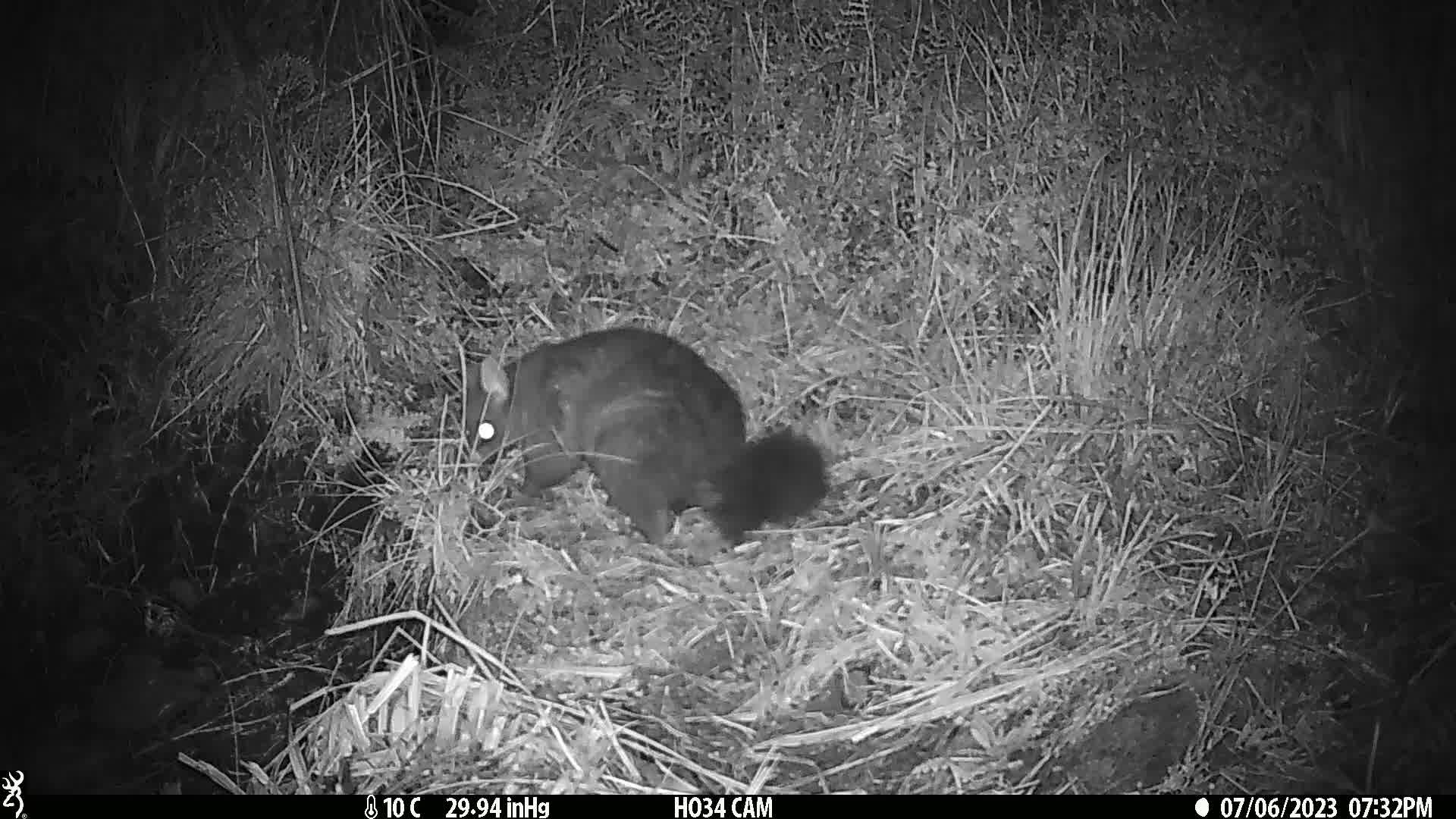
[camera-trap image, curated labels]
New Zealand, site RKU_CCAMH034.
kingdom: Animalia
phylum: Chordata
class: Mammalia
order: Diprotodontia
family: Phalangeridae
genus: Trichosurus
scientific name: Trichosurus vulpecula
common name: common brushtail possum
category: possum